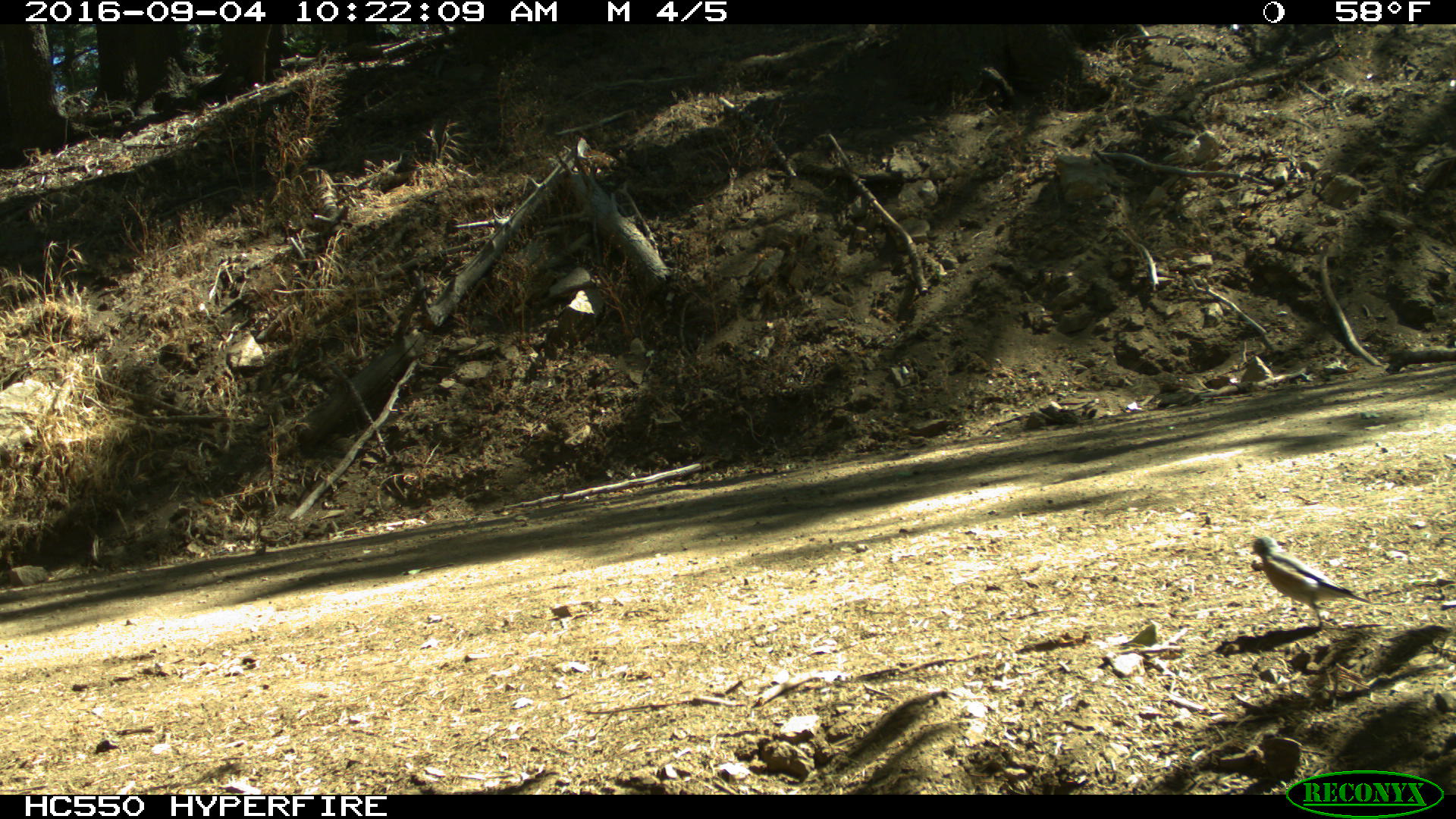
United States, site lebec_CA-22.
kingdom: Animalia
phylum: Chordata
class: Aves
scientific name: Aves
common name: birds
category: unidentified bird